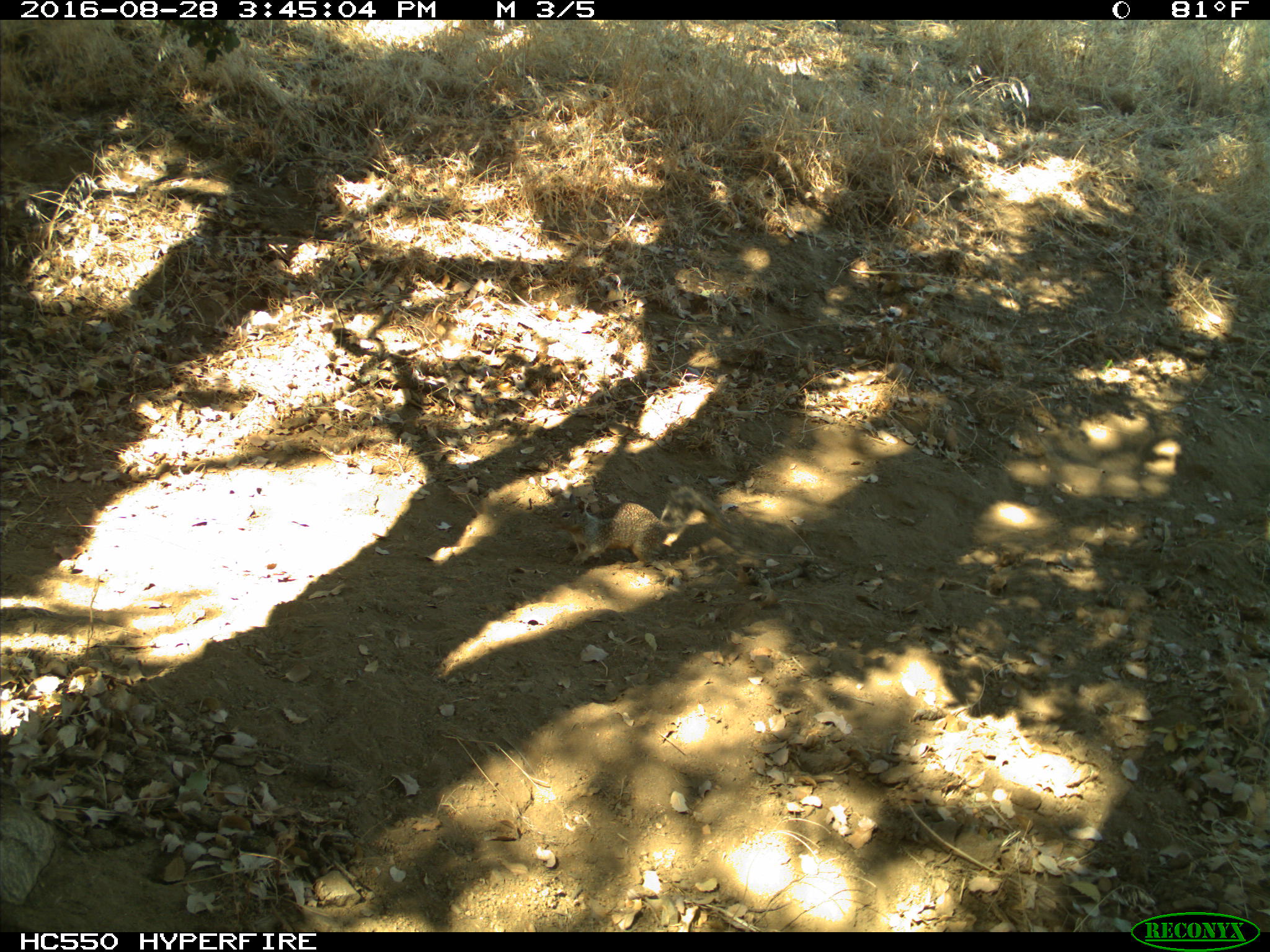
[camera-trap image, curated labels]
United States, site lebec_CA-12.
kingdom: Animalia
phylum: Chordata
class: Mammalia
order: Rodentia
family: Sciuridae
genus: Otospermophilus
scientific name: Otospermophilus beecheyi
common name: california ground squirrel